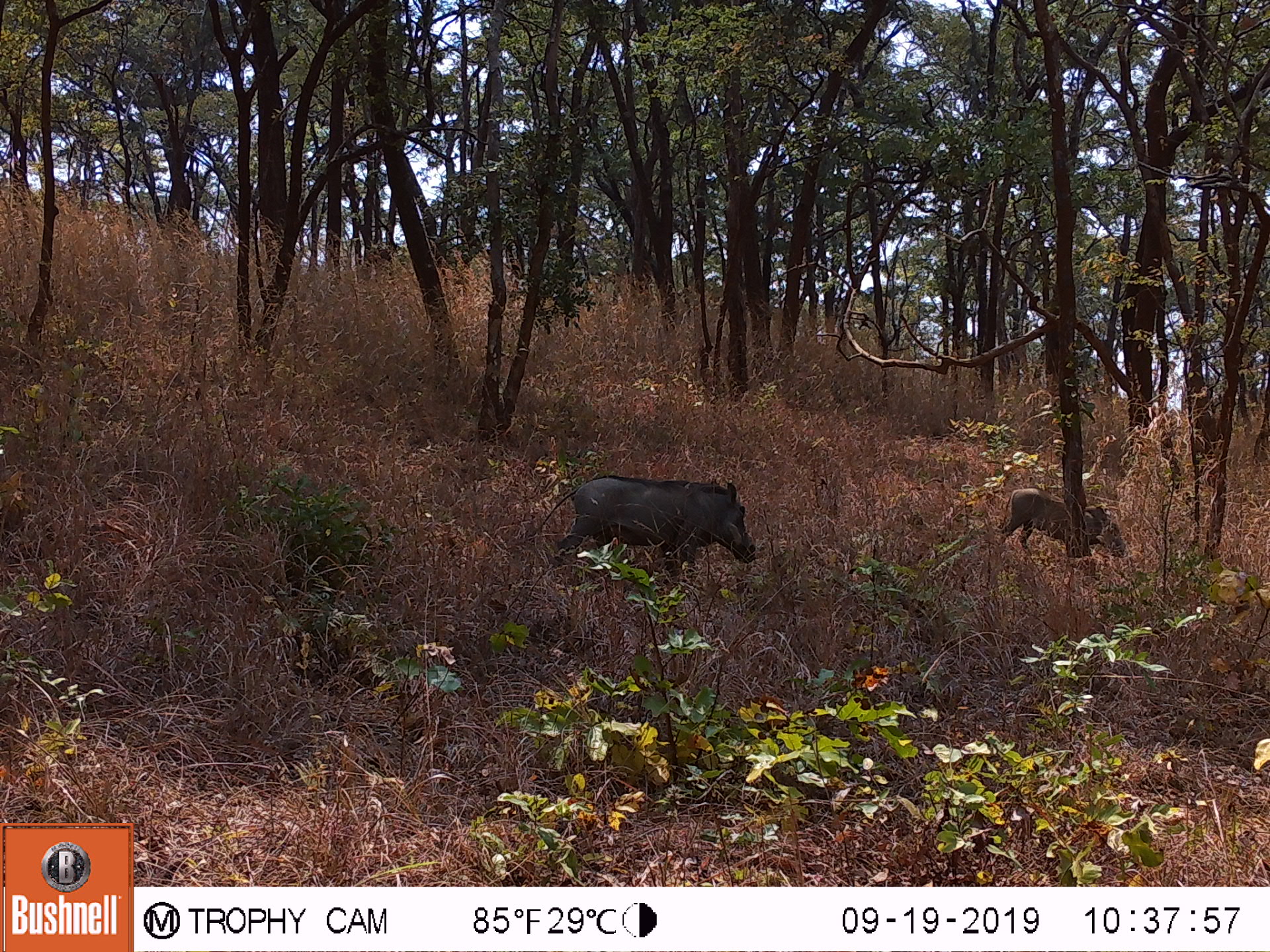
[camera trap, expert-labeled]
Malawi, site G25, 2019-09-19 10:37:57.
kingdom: Animalia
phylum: Chordata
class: Mammalia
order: Artiodactyla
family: Suidae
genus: Phacochoerus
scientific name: Phacochoerus africanus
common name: common warthog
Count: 2.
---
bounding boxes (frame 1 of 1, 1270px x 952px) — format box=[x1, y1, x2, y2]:
common warthog: box=[521, 467, 771, 589]; box=[993, 484, 1135, 563]